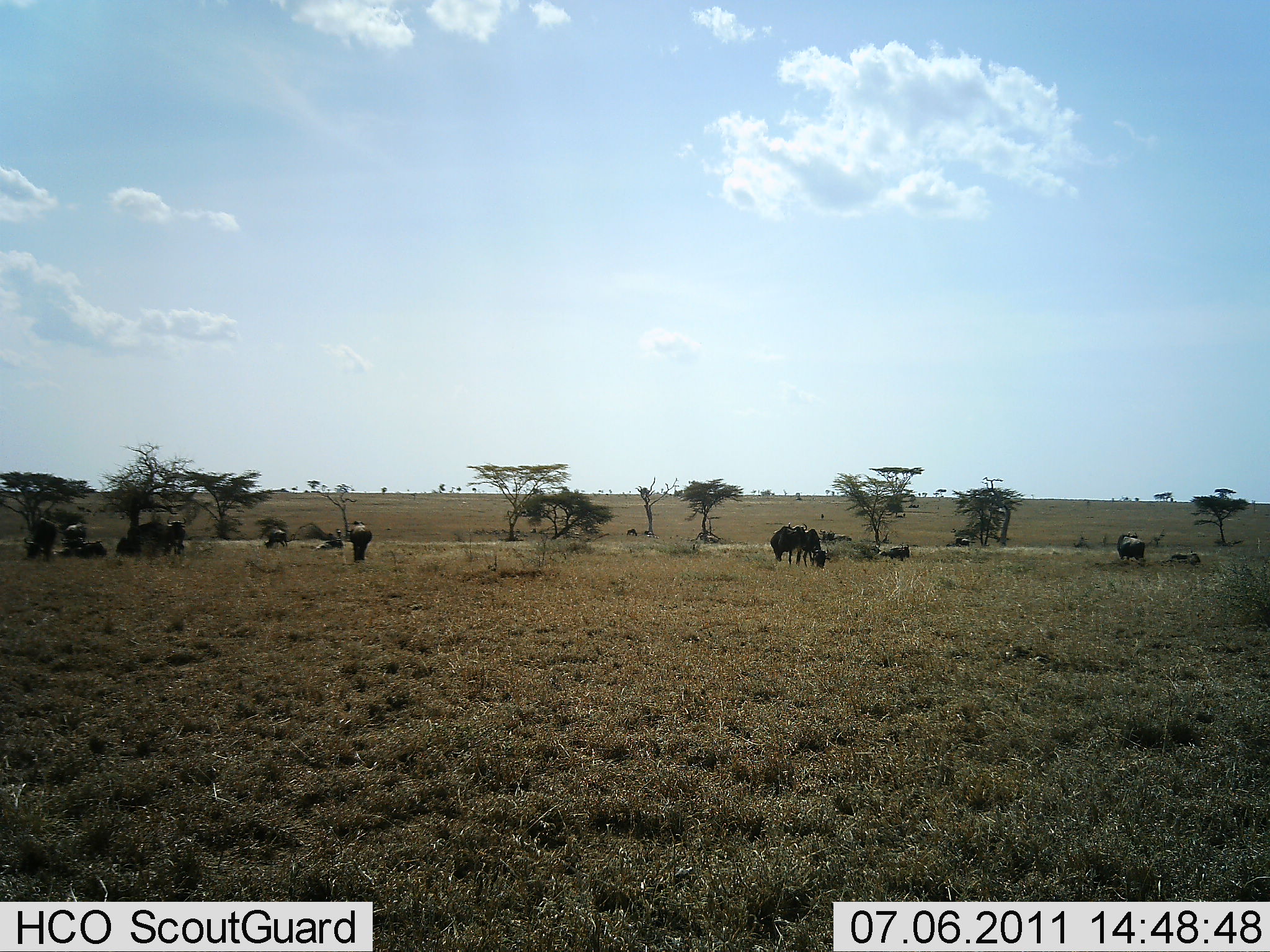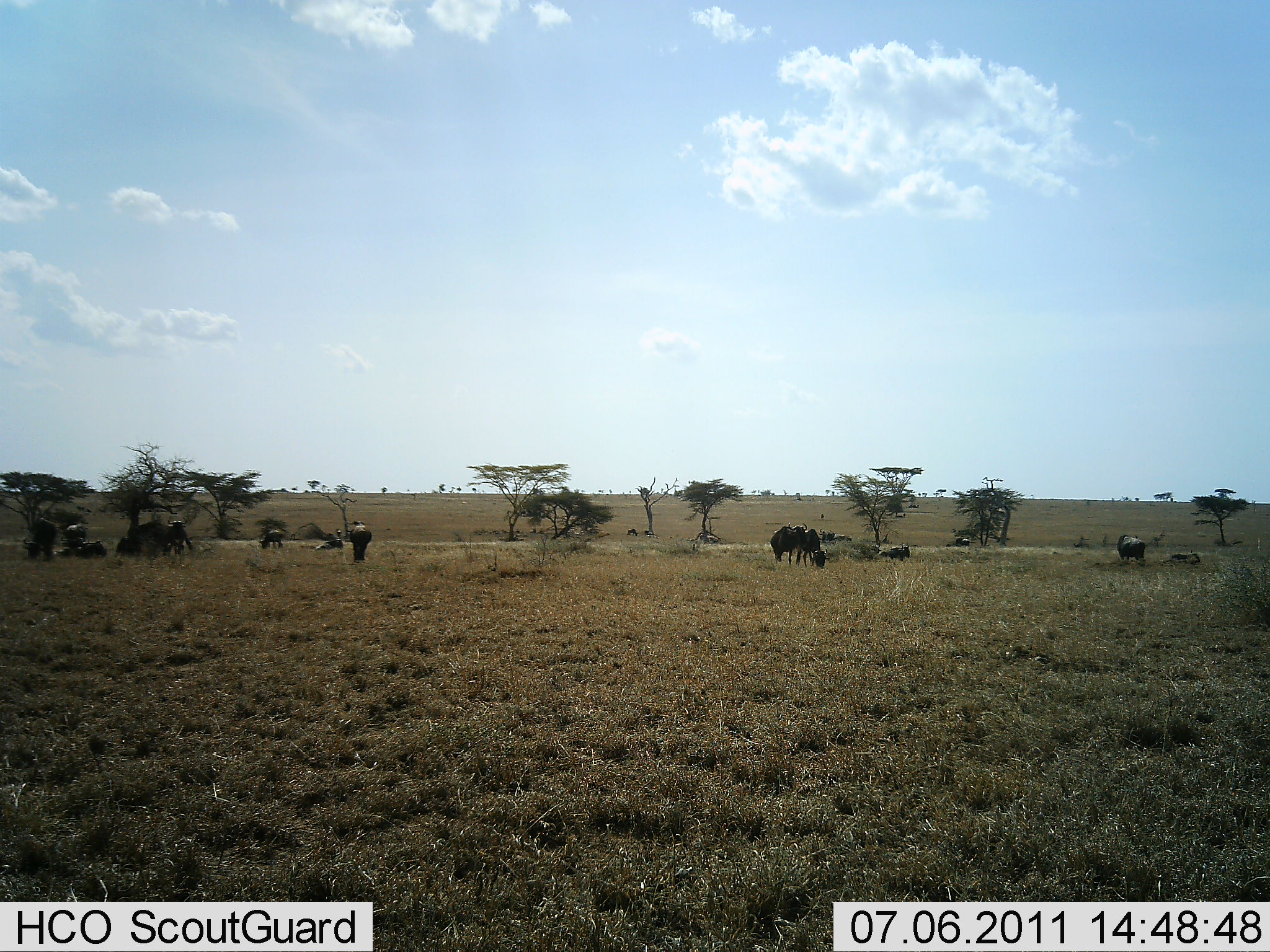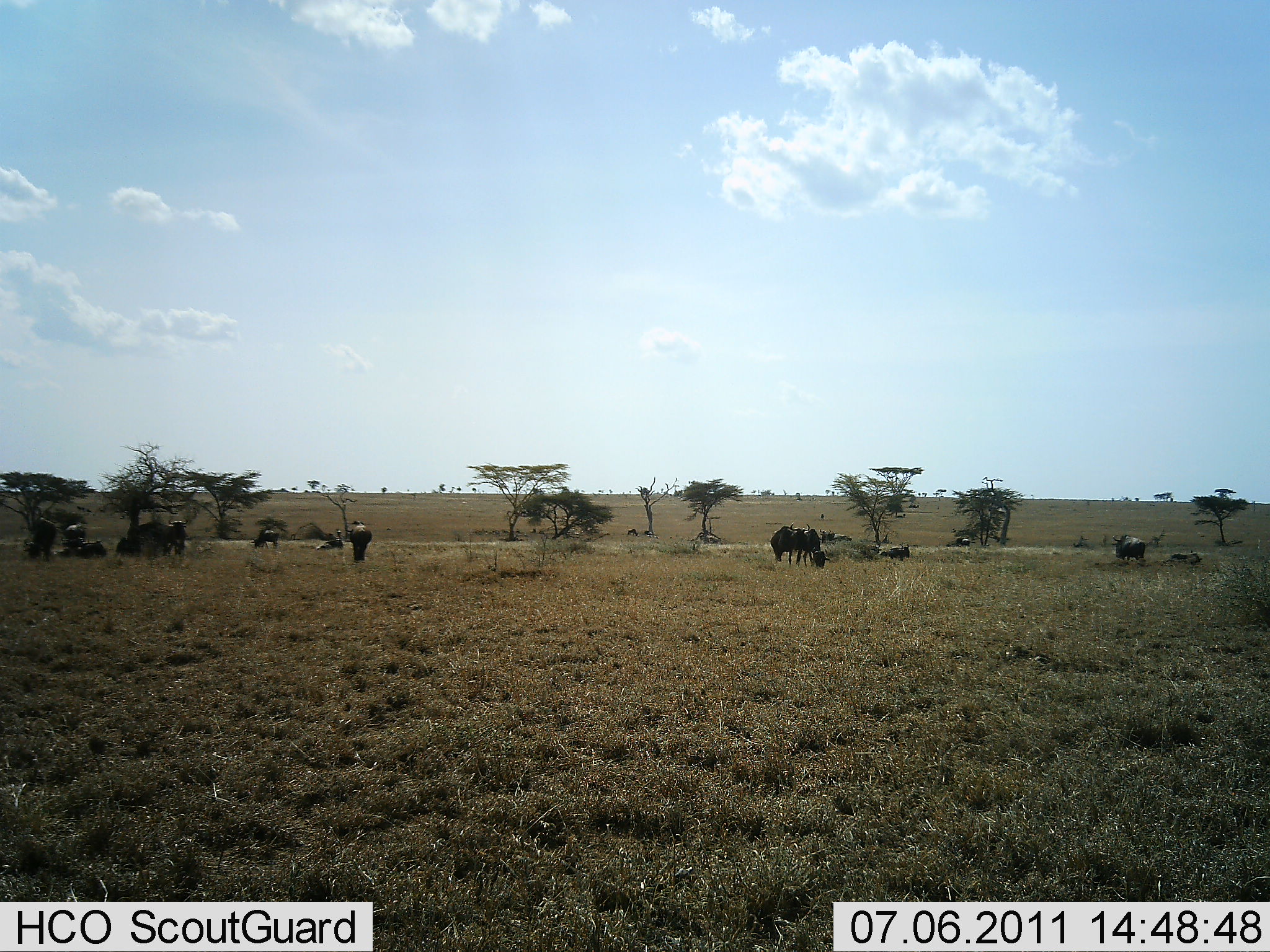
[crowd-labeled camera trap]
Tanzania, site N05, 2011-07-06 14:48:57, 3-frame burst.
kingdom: Animalia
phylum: Chordata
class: Mammalia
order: Artiodactyla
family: Bovidae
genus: Connochaetes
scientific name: Connochaetes taurinus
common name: blue wildebeest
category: wildebeest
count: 11-50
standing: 55%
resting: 45%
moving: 18%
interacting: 0%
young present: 0%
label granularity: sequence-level